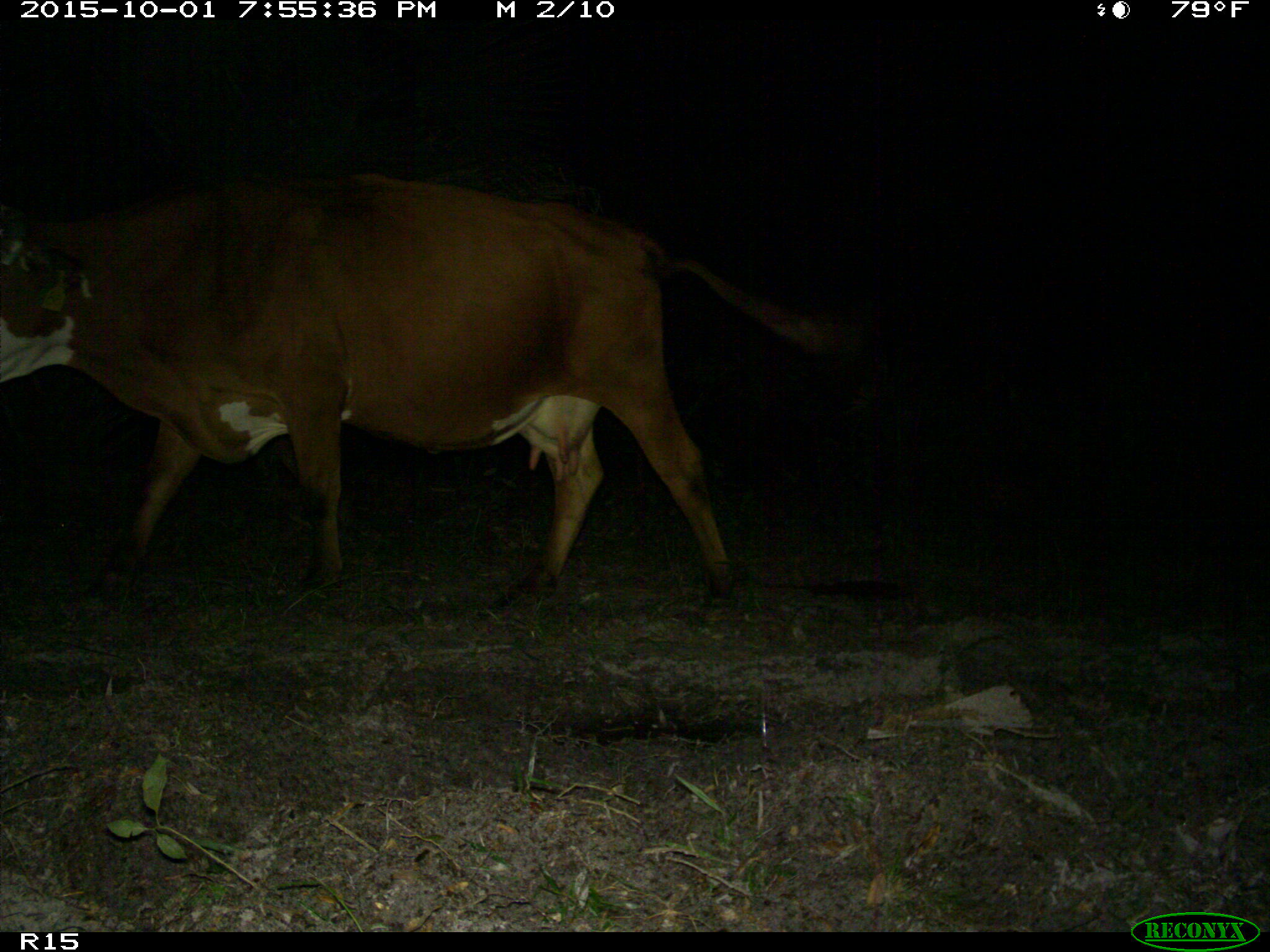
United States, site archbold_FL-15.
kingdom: Animalia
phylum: Chordata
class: Mammalia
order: Artiodactyla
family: Bovidae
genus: Bos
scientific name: Bos taurus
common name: domestic cow